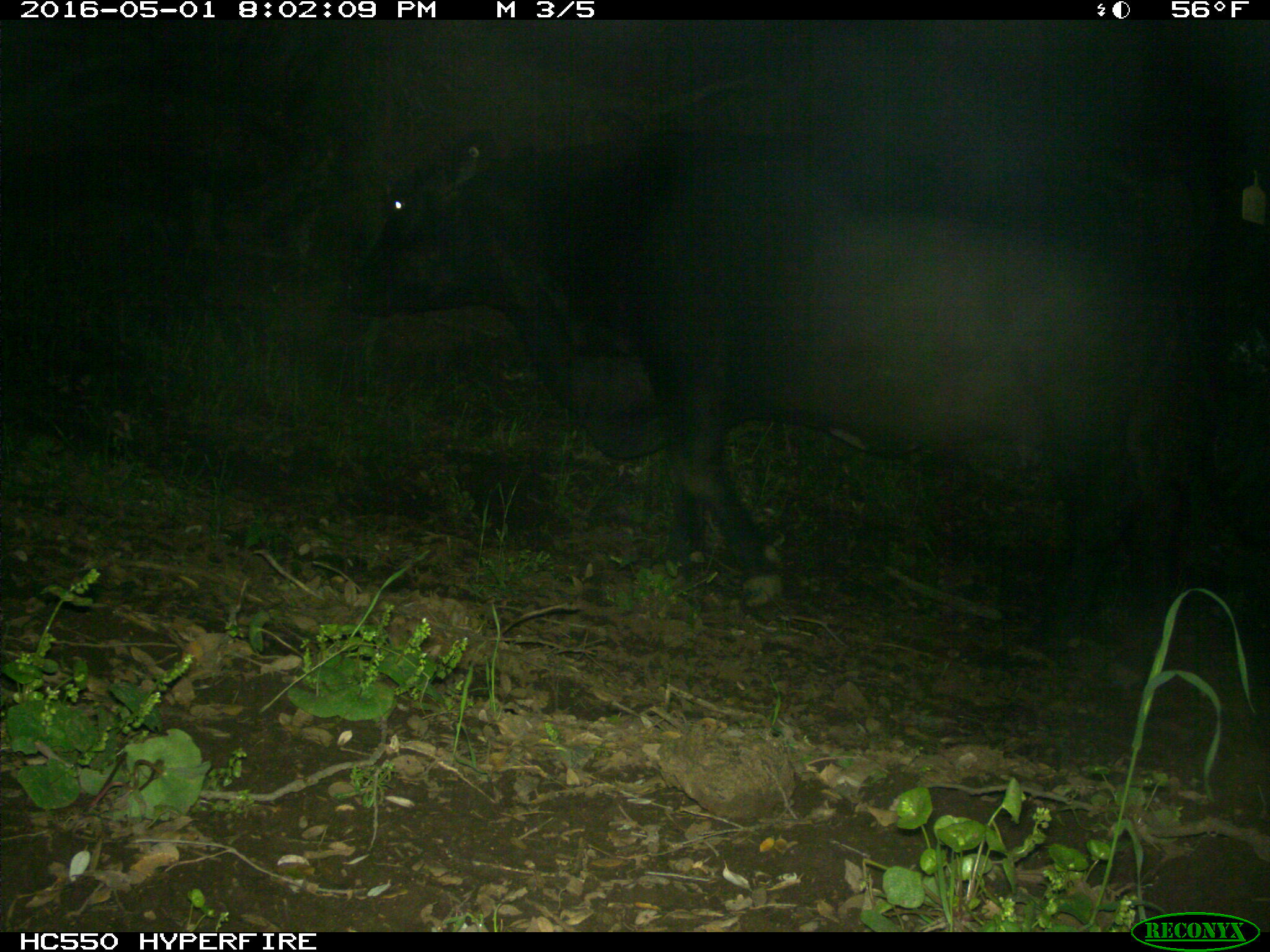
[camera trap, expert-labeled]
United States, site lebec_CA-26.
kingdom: Animalia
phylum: Chordata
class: Mammalia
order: Artiodactyla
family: Bovidae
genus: Bos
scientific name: Bos taurus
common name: domestic cow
Bos taurus (domestic cow).